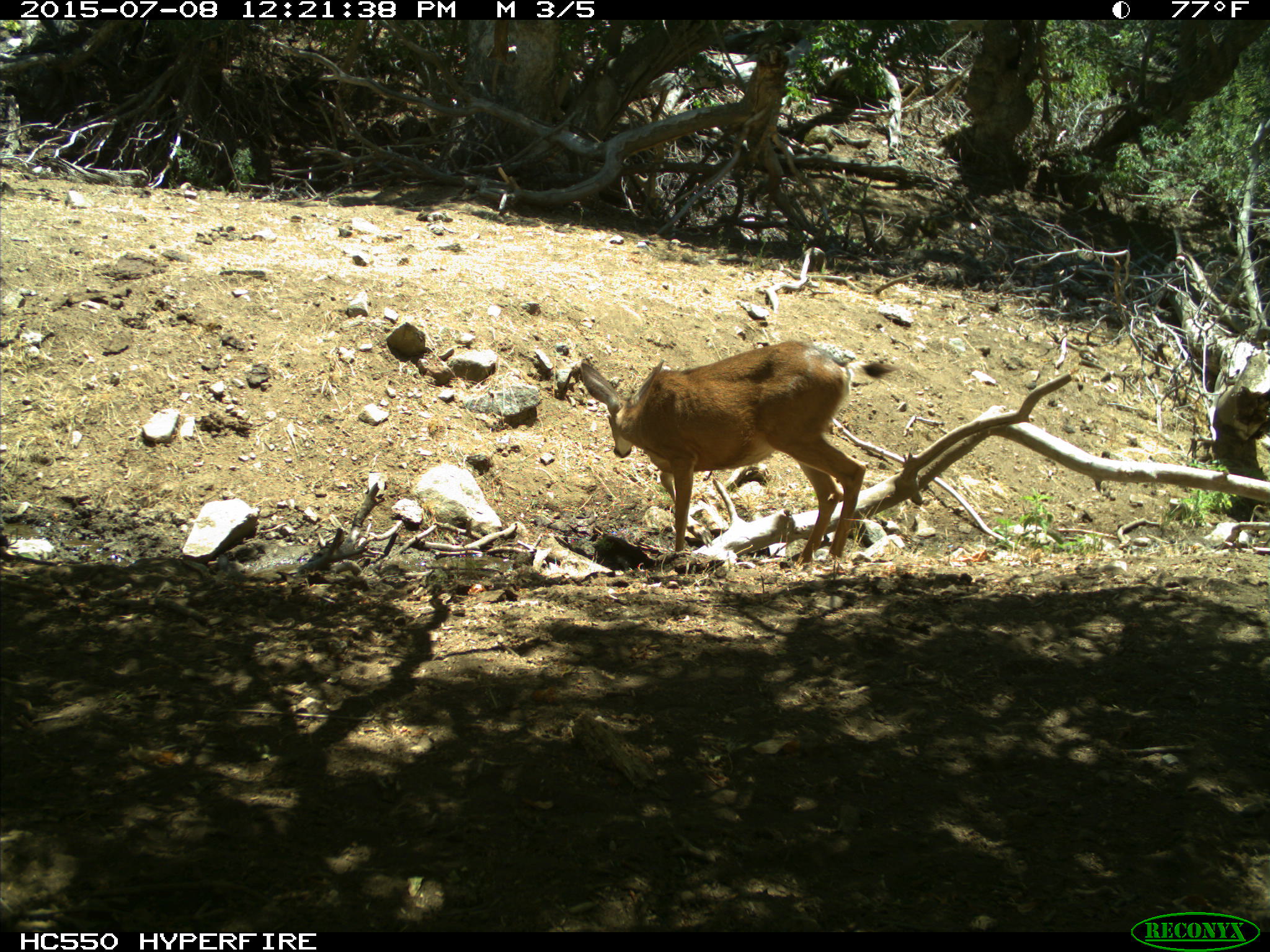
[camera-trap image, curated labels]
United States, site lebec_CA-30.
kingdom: Animalia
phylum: Chordata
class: Mammalia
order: Artiodactyla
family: Cervidae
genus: Odocoileus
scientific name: Odocoileus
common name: deer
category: unidentified deer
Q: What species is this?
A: Unidentified deer (deer) (Odocoileus).